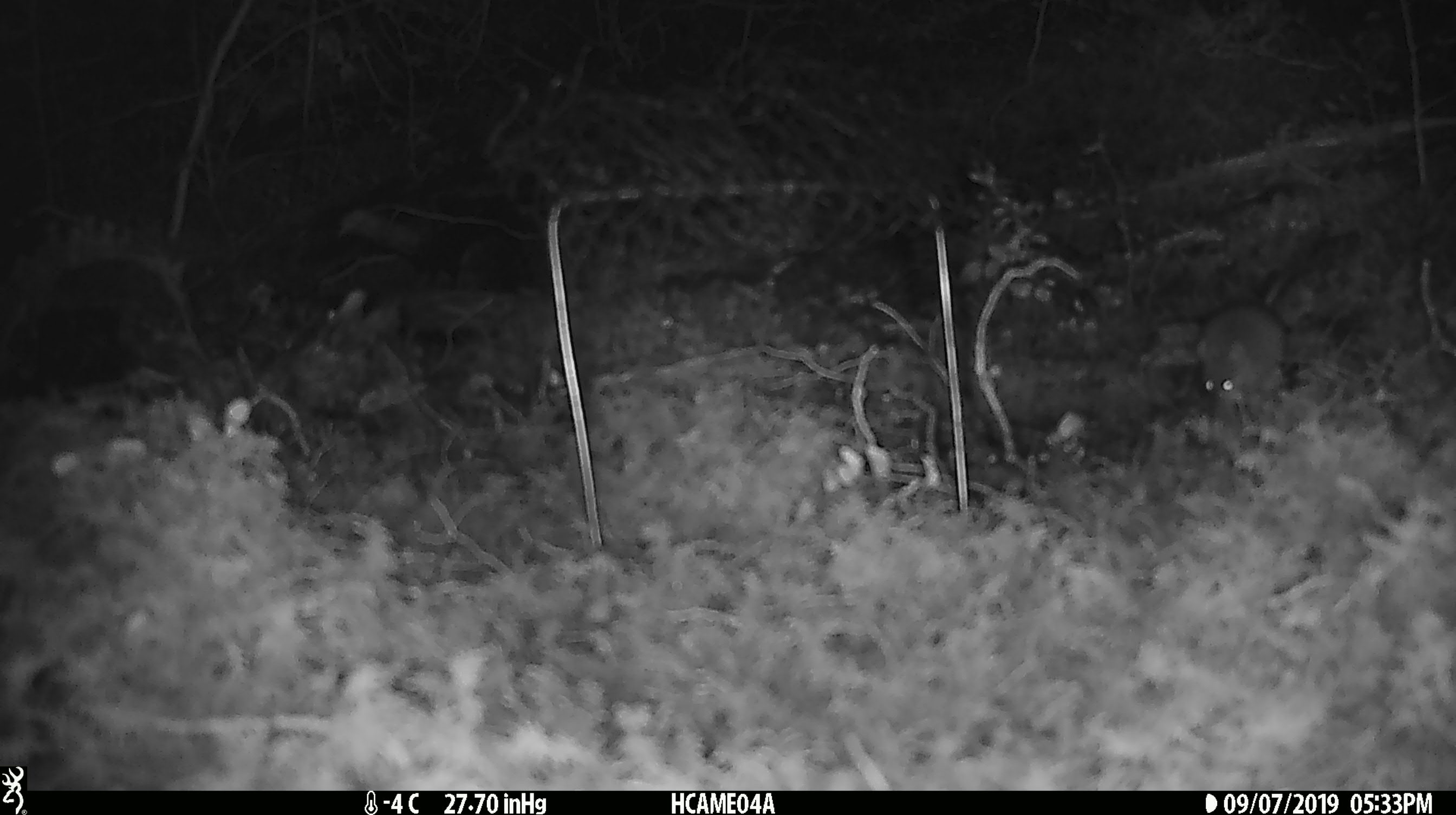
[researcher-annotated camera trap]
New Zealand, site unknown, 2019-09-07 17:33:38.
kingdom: Animalia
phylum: Chordata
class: Mammalia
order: Rodentia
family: Muridae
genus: Mus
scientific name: Mus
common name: mouse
Mouse (Mus).